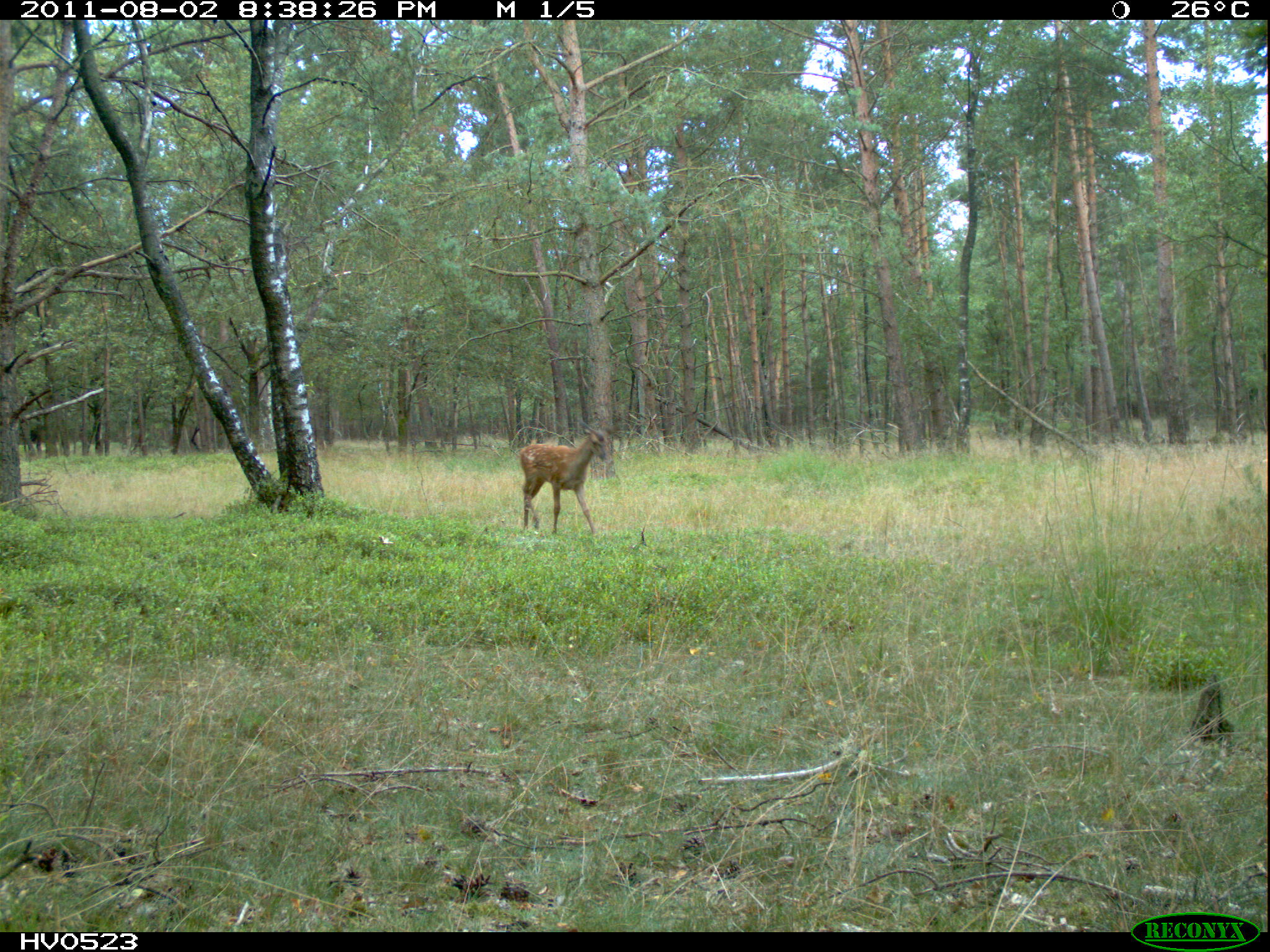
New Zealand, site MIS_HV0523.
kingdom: Animalia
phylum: Chordata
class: Mammalia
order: Artiodactyla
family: Cervidae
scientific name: Cervidae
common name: deer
Deer (Cervidae).